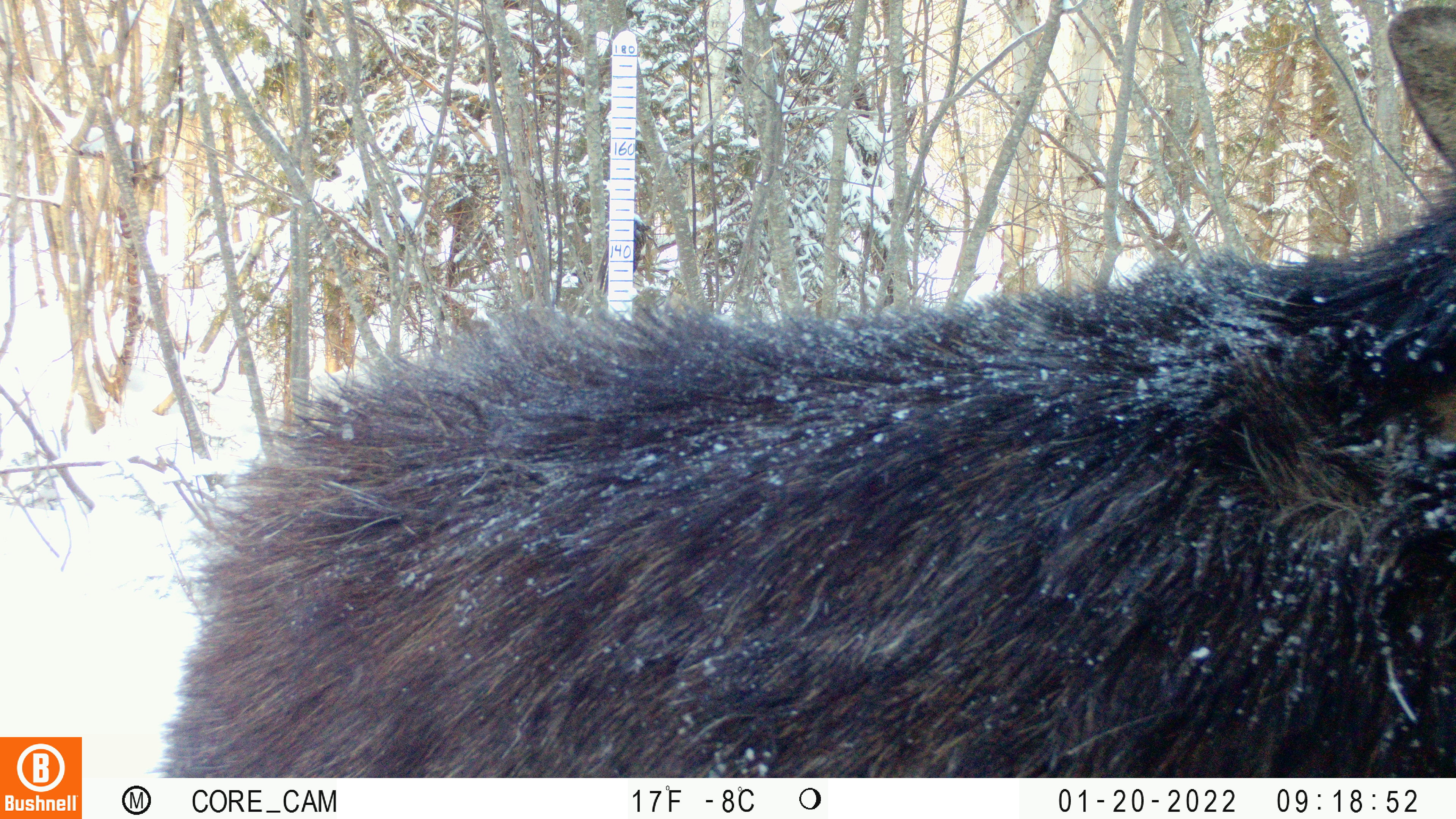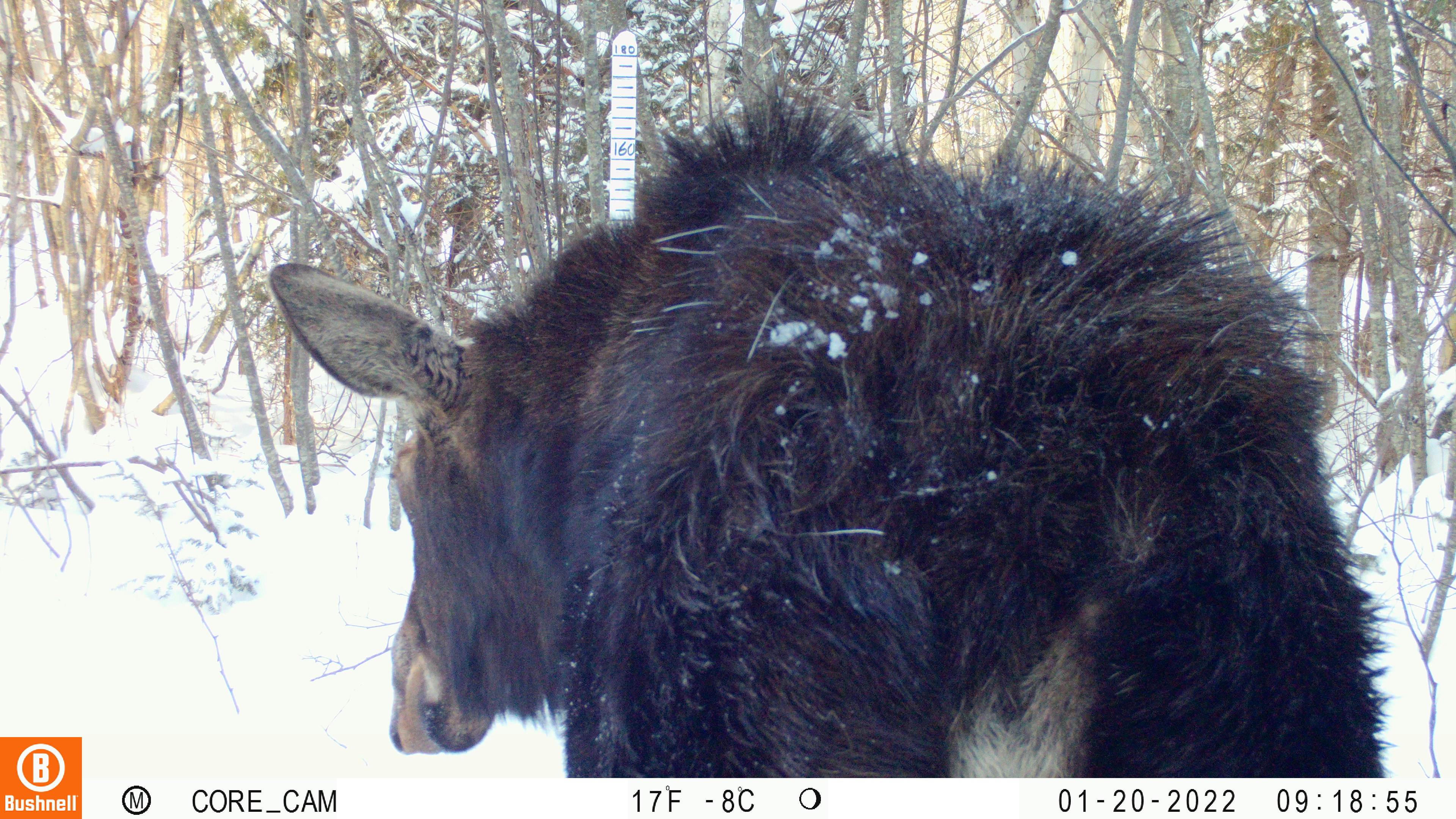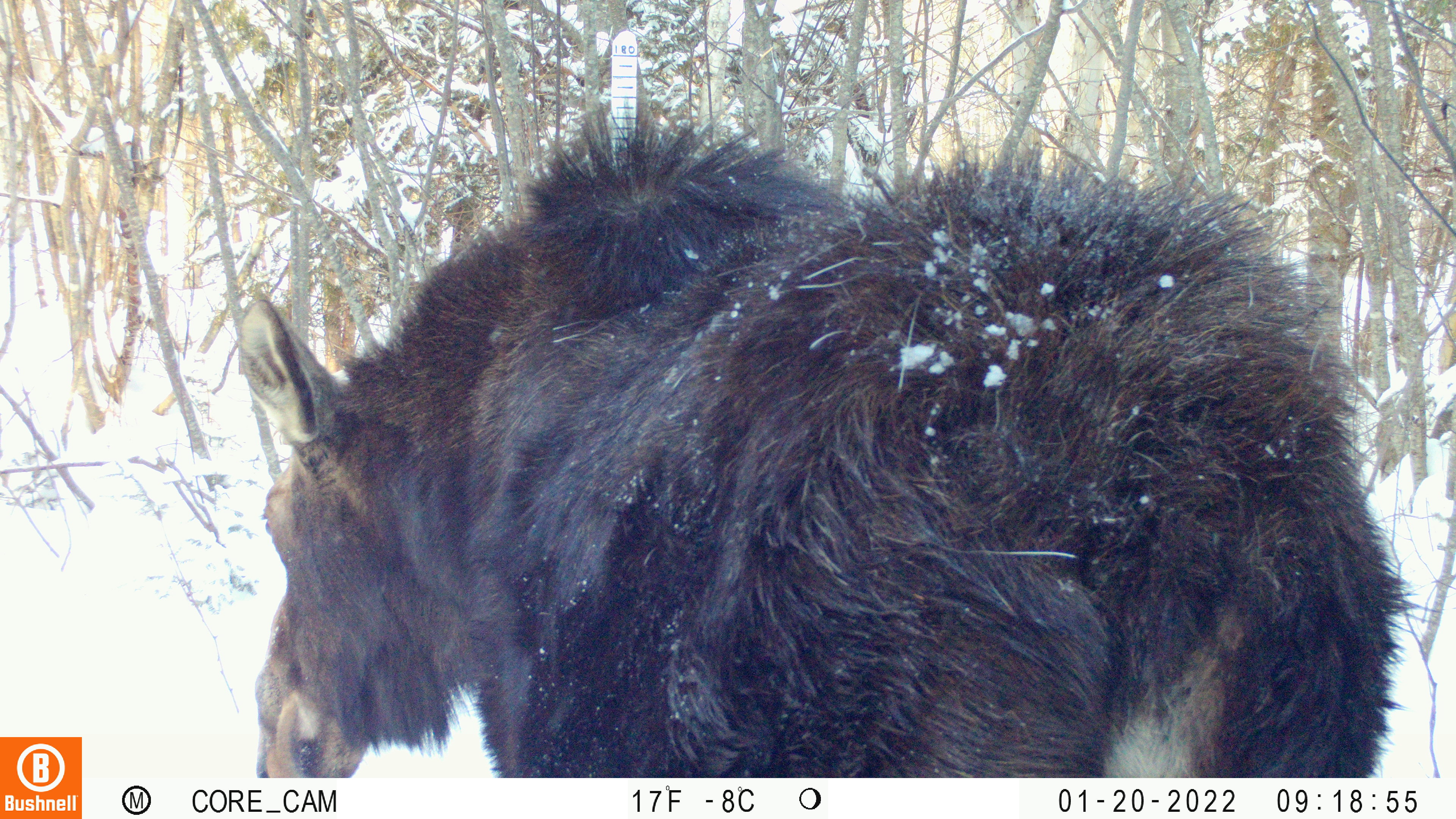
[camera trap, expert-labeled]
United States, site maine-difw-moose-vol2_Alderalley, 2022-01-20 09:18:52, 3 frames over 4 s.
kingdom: Animalia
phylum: Chordata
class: Mammalia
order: Artiodactyla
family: Cervidae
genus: Alces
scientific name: Alces alces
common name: moose